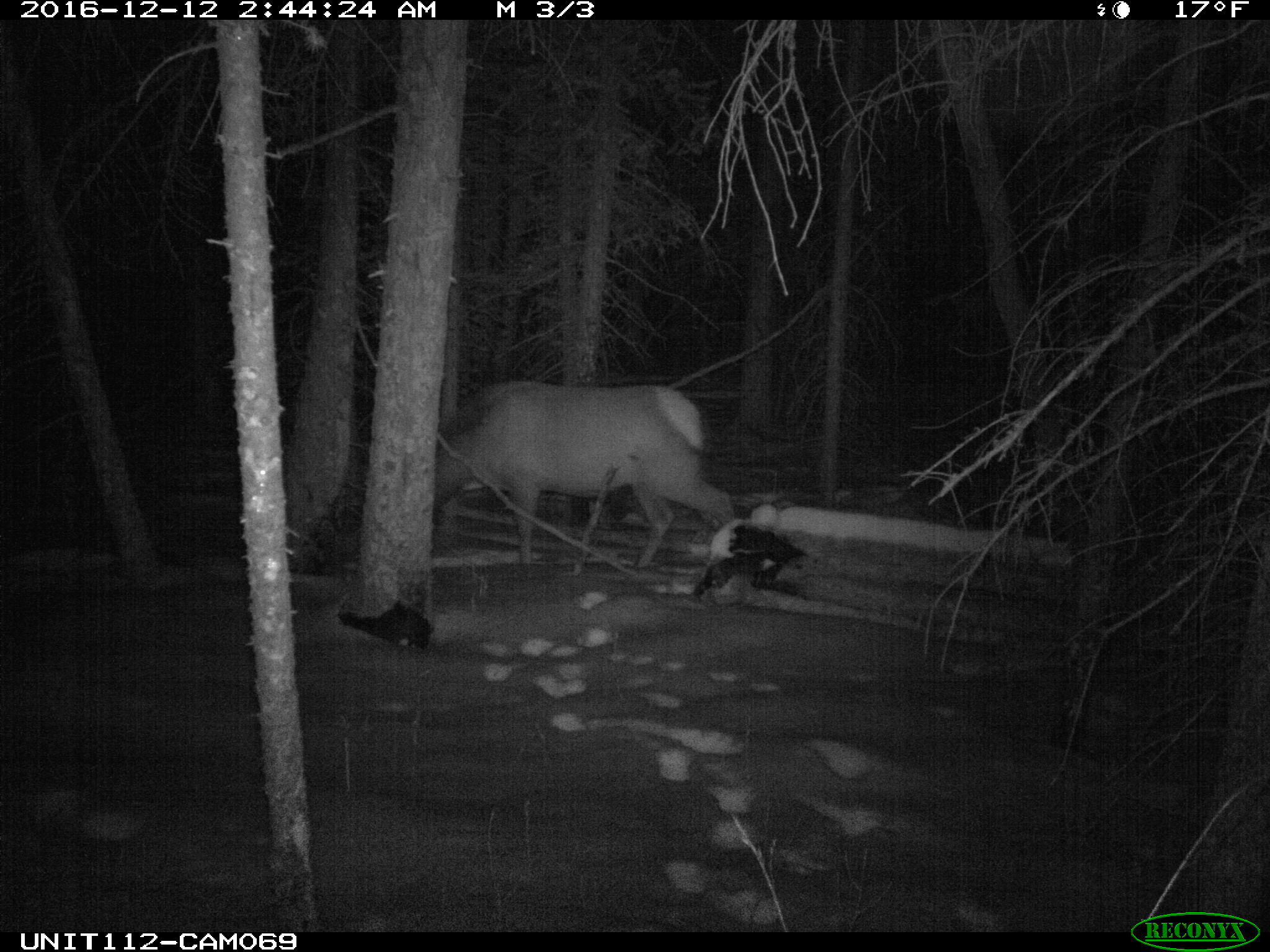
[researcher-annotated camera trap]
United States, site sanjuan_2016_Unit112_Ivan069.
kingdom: Animalia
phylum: Chordata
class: Mammalia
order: Artiodactyla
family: Cervidae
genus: Cervus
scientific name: Cervus elaphus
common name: red deer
Cervus elaphus (red deer).